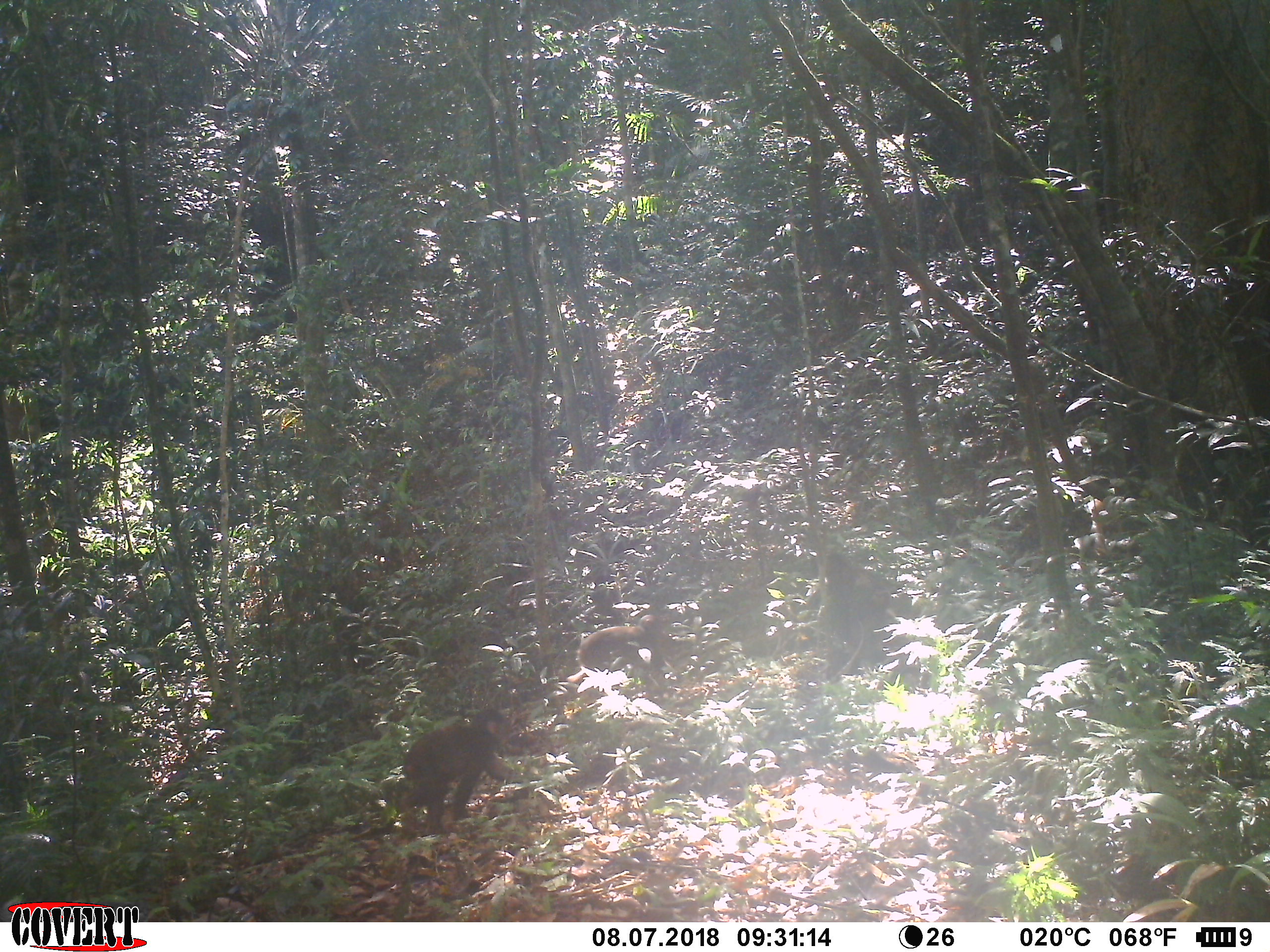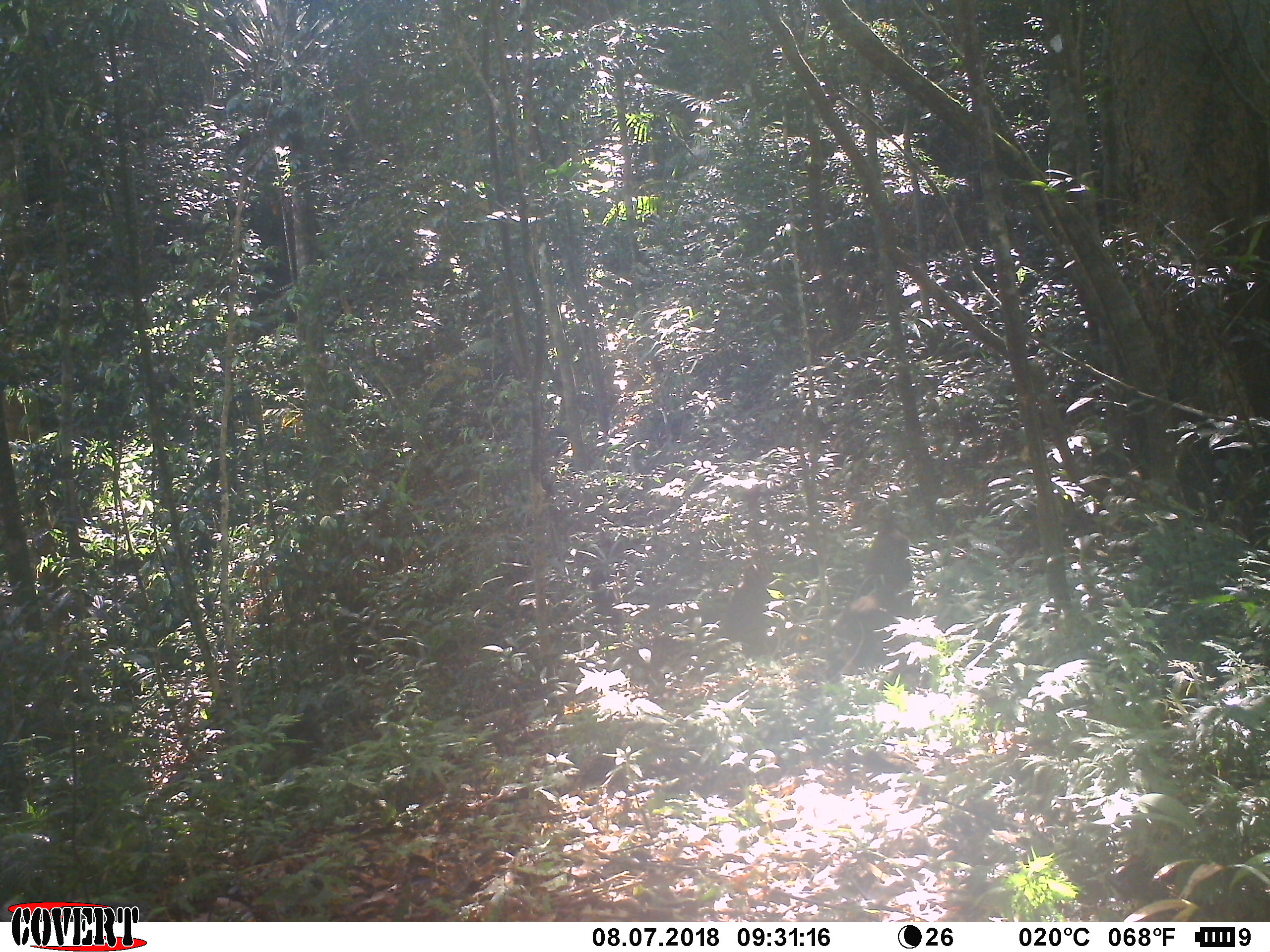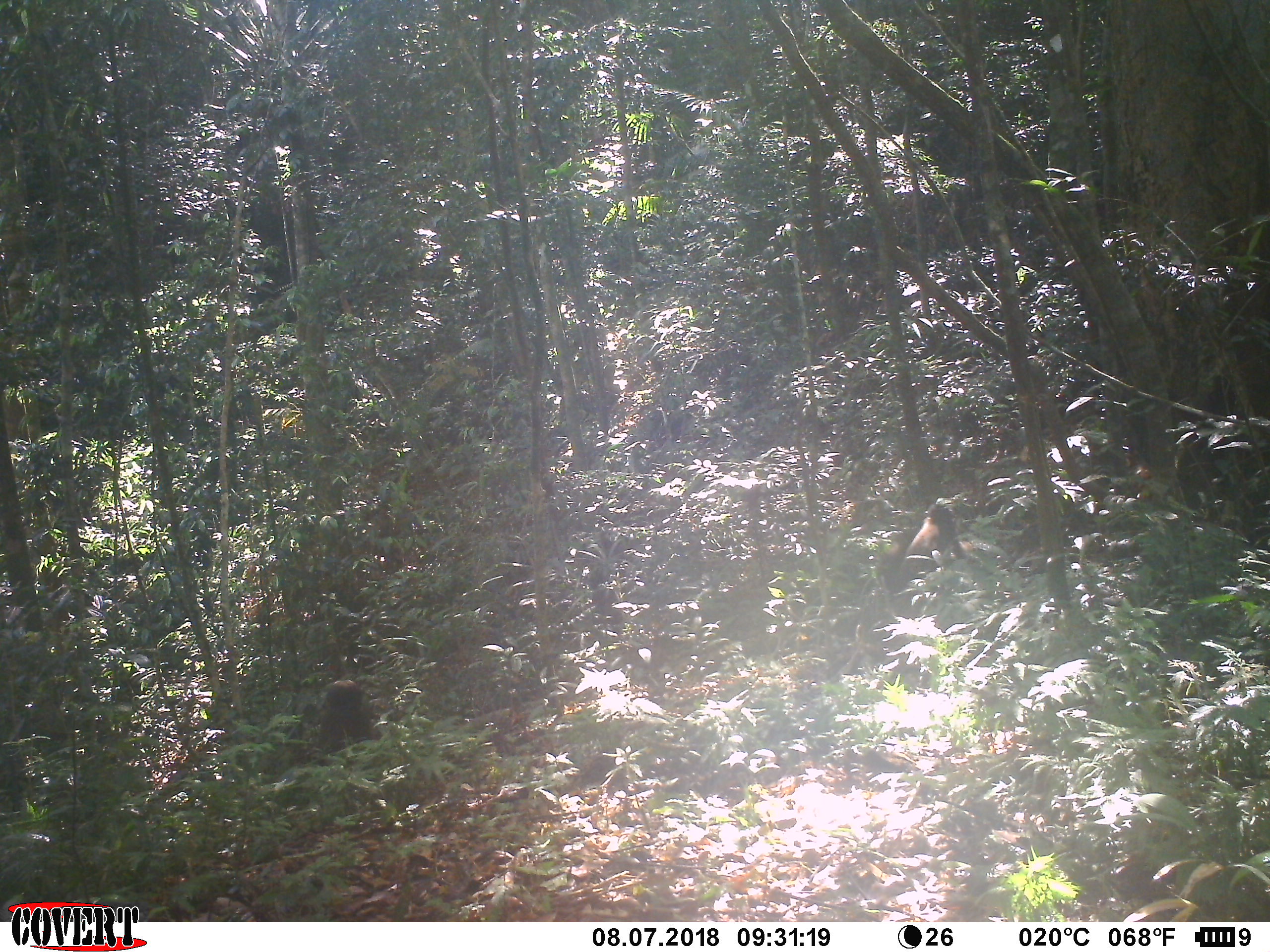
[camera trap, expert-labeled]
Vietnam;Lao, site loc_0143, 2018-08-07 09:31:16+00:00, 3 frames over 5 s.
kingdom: Animalia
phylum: Chordata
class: Mammalia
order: Primates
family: Cercopithecidae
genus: Macaca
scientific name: Macaca arctoides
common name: stump-tailed macaque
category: stump tailed macaque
Stump tailed macaque (stump-tailed macaque) (Macaca arctoides). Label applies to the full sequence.